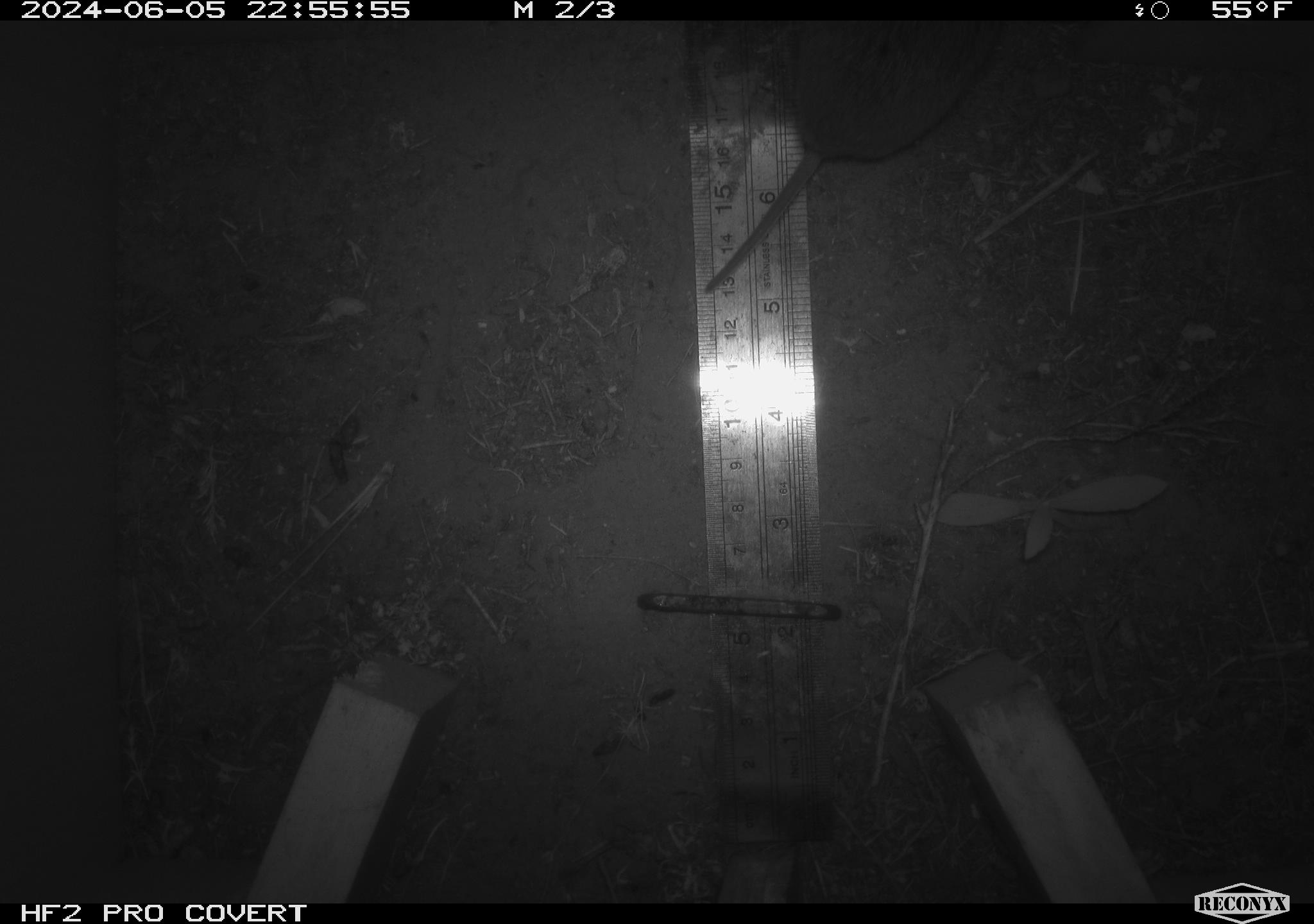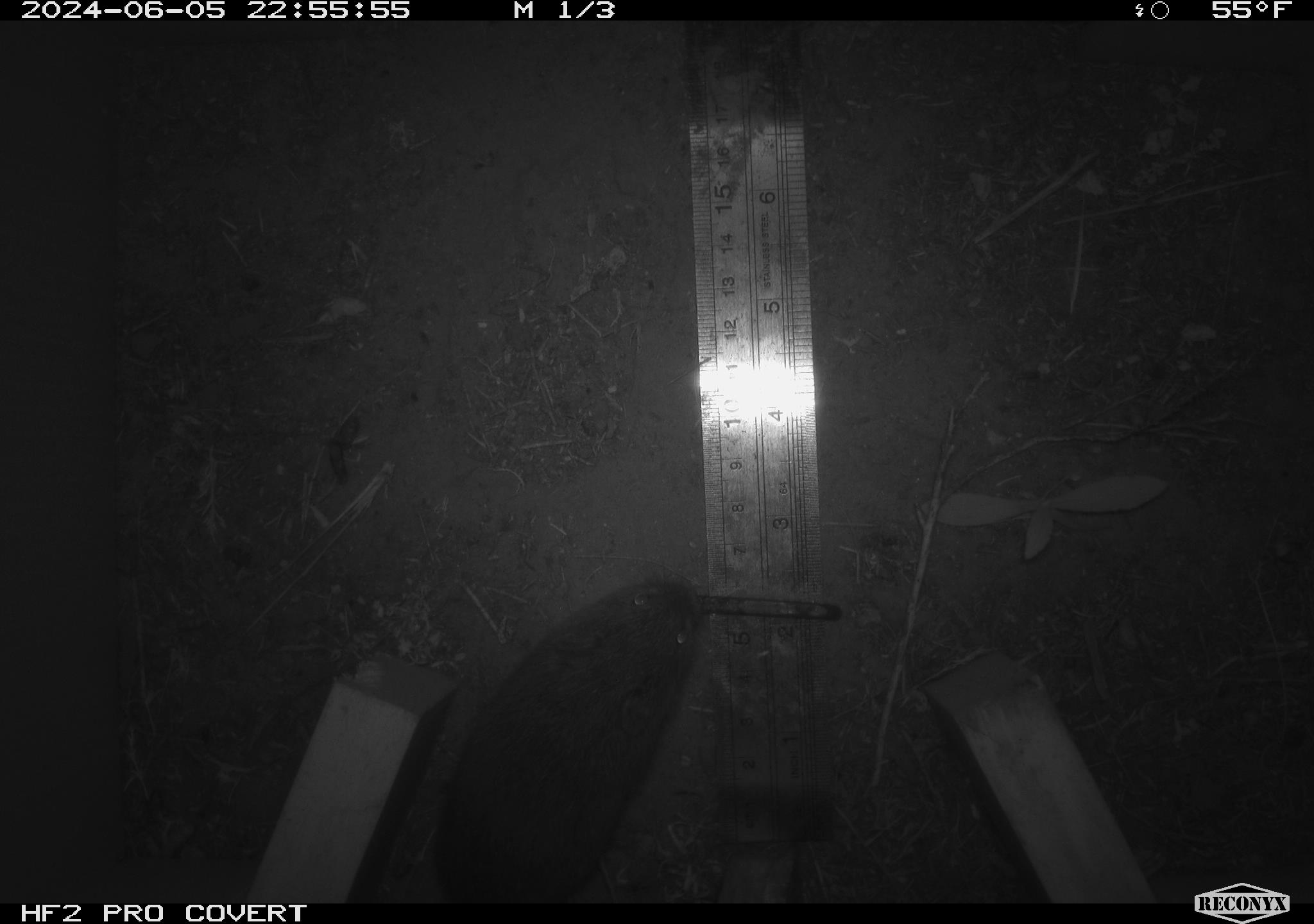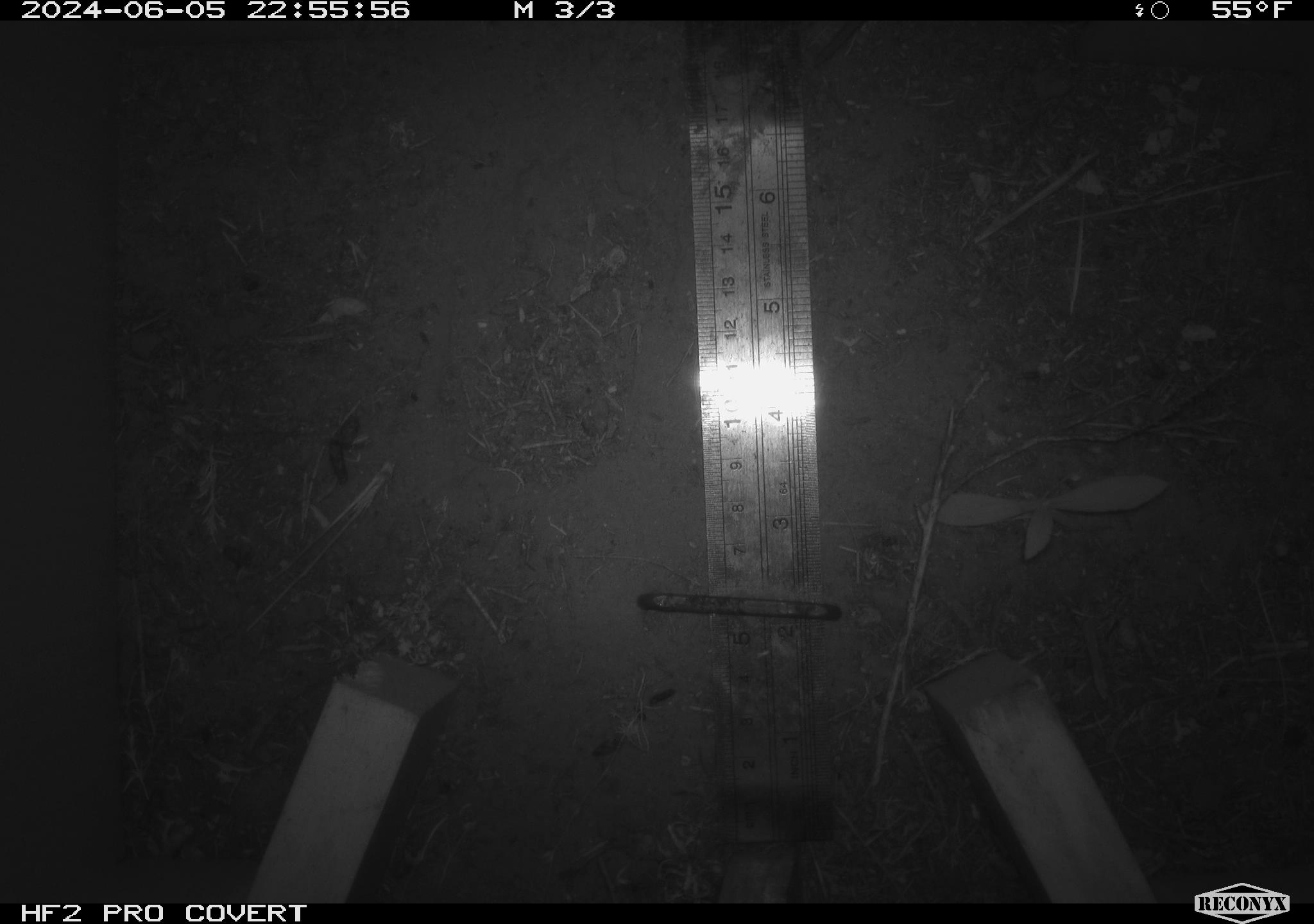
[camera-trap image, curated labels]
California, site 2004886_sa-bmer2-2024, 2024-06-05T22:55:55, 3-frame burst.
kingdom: Animalia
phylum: Chordata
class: Mammalia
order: Rodentia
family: Cricetidae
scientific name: Cricetidae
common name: hamsters, voles, lemmings, and allies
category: cricetidae family